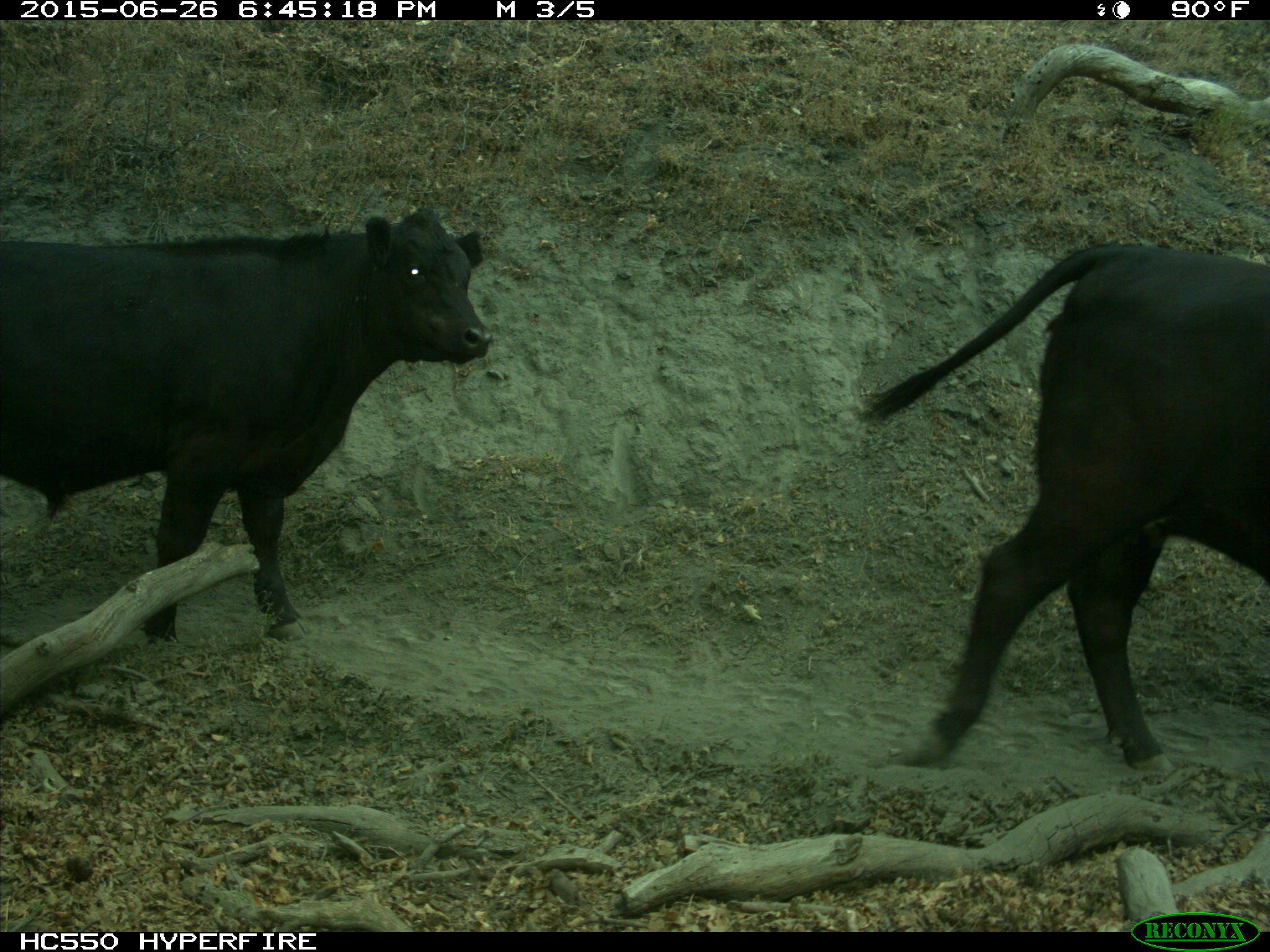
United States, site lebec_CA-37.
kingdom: Animalia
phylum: Chordata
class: Mammalia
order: Artiodactyla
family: Bovidae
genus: Bos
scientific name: Bos taurus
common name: domestic cow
Bos taurus (domestic cow).